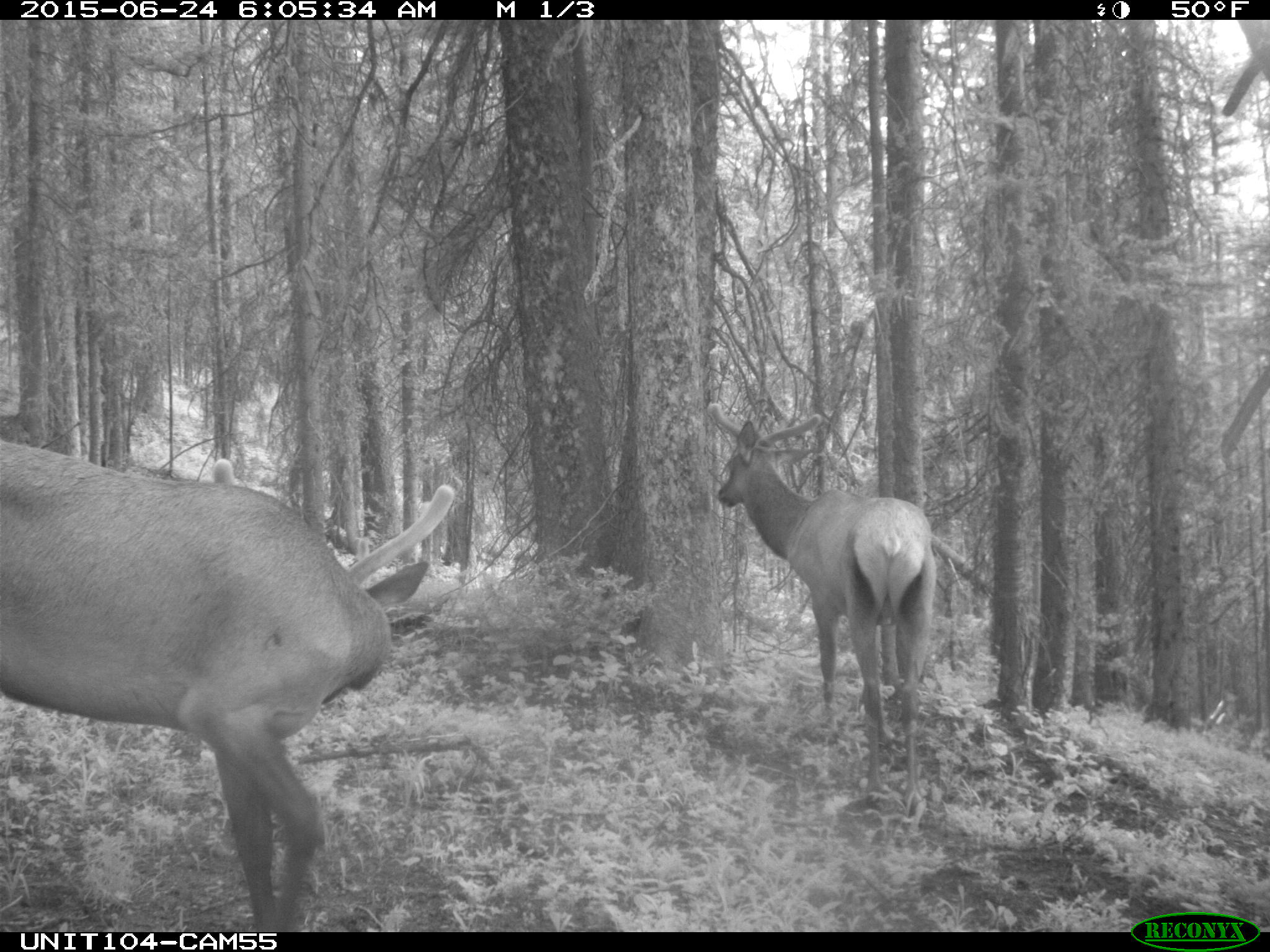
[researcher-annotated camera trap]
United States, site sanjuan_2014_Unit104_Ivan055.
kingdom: Animalia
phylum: Chordata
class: Mammalia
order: Artiodactyla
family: Cervidae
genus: Cervus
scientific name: Cervus elaphus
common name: red deer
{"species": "Cervus elaphus (red deer)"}